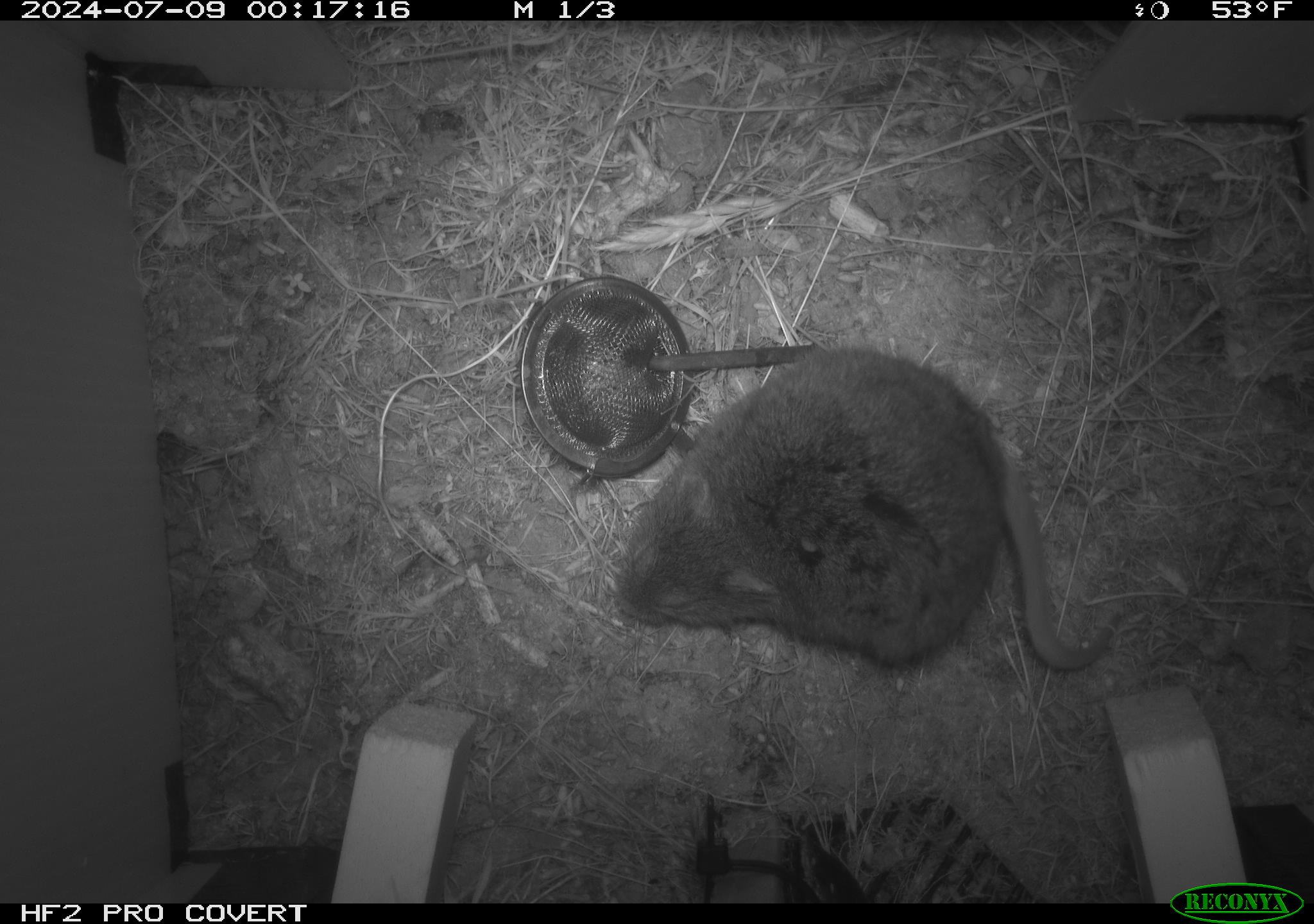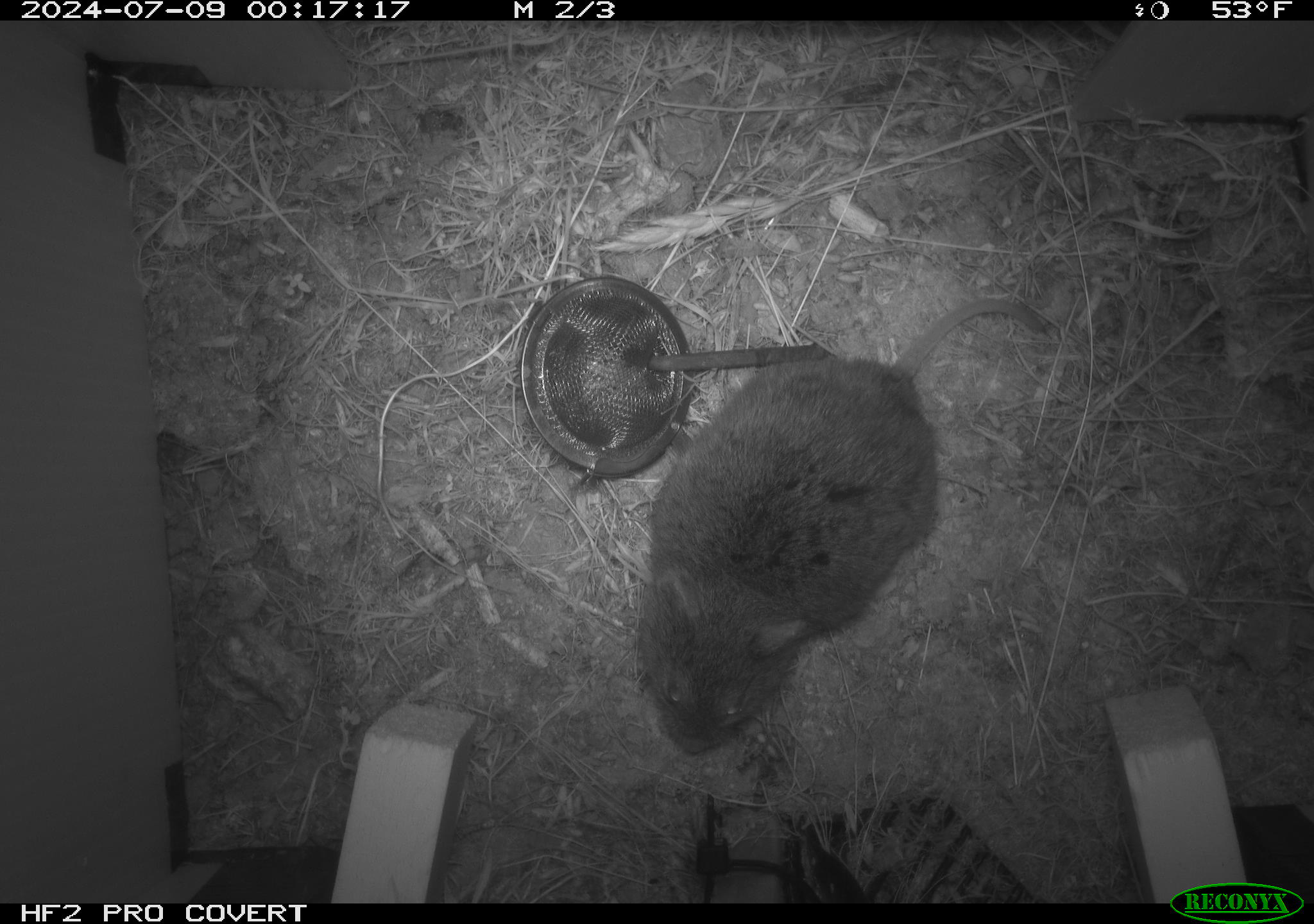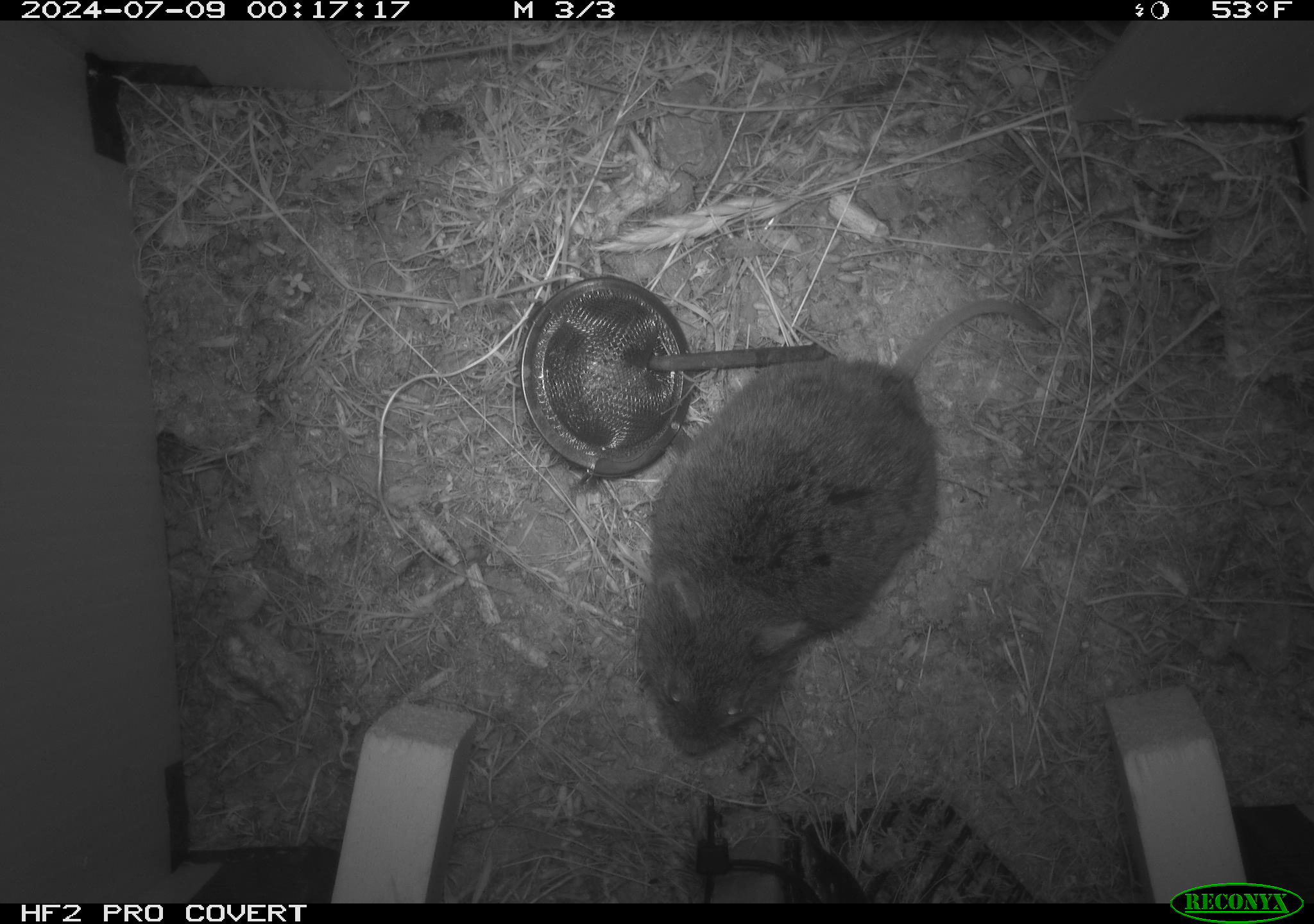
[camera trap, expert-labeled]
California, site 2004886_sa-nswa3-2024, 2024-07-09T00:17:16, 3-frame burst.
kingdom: Animalia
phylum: Chordata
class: Mammalia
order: Rodentia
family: Cricetidae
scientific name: Arvicolinae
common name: voles, lemmings, and muskrats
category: arvicolinae subfamily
Arvicolinae subfamily (voles, lemmings, and muskrats) (Arvicolinae).